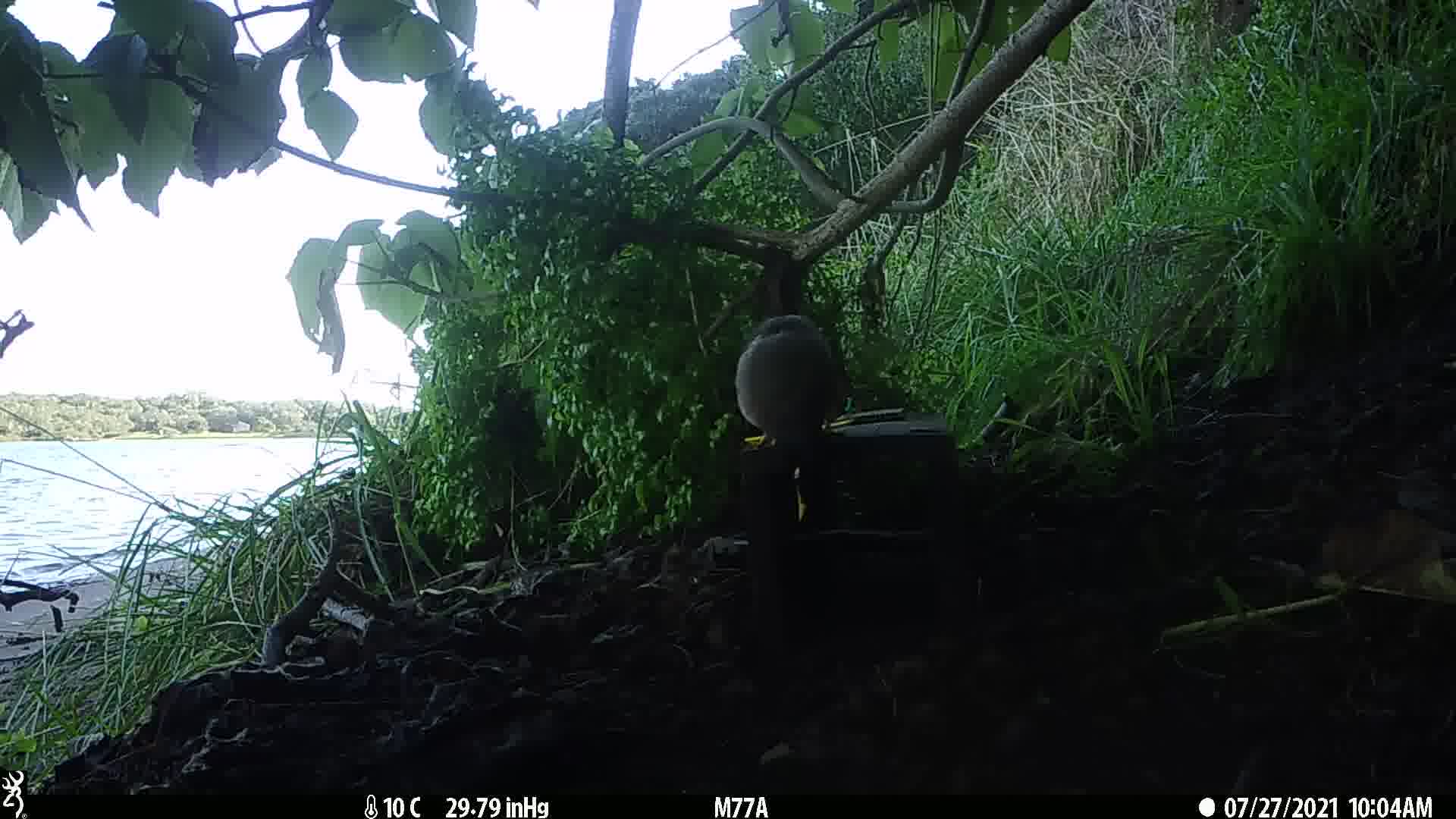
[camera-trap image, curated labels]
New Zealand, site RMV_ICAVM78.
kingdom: Animalia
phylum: Chordata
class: Aves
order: Passeriformes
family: Sturnidae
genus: Acridotheres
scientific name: Acridotheres tristis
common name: common myna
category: myna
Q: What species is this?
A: Myna (common myna) (Acridotheres tristis).